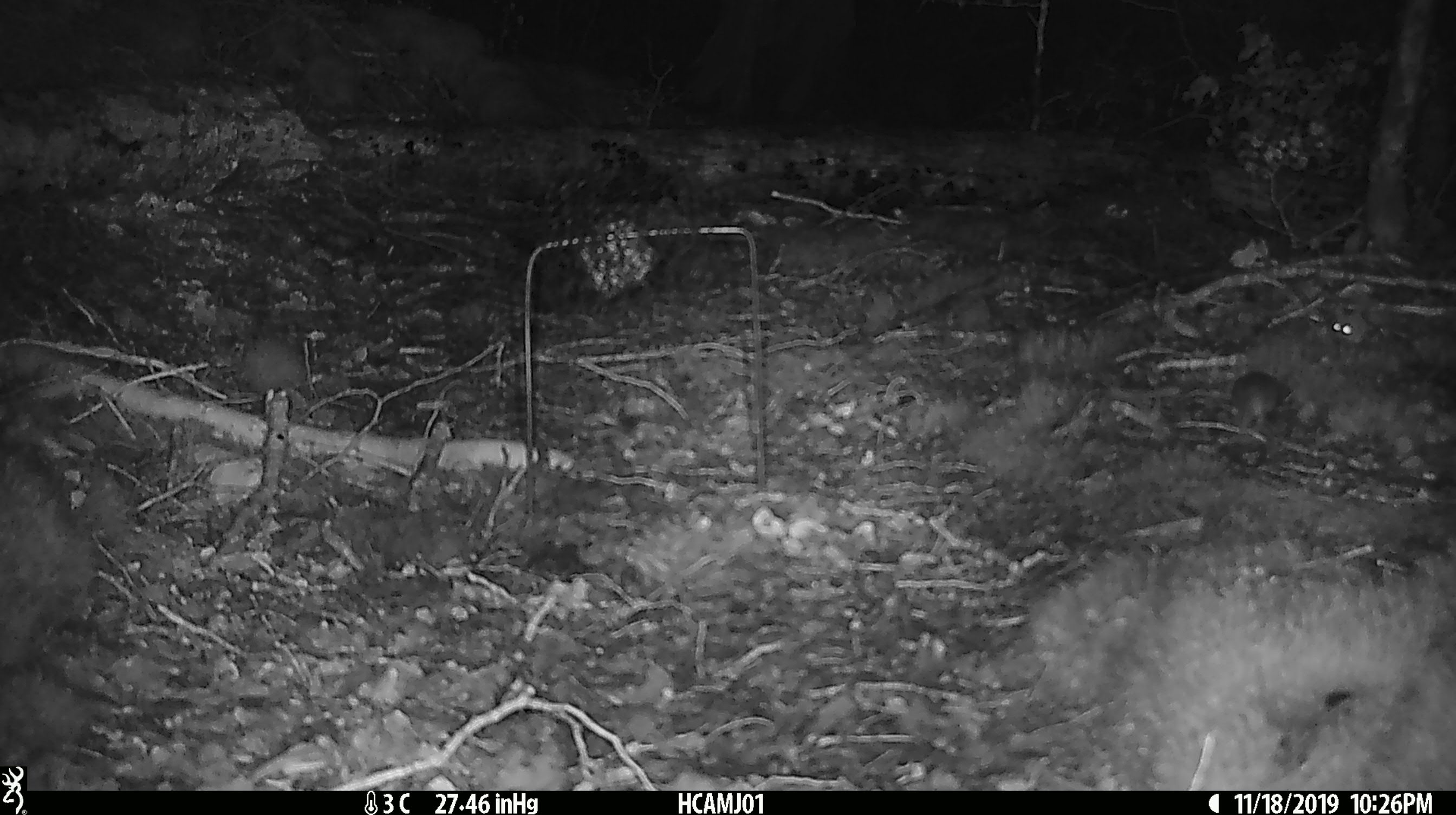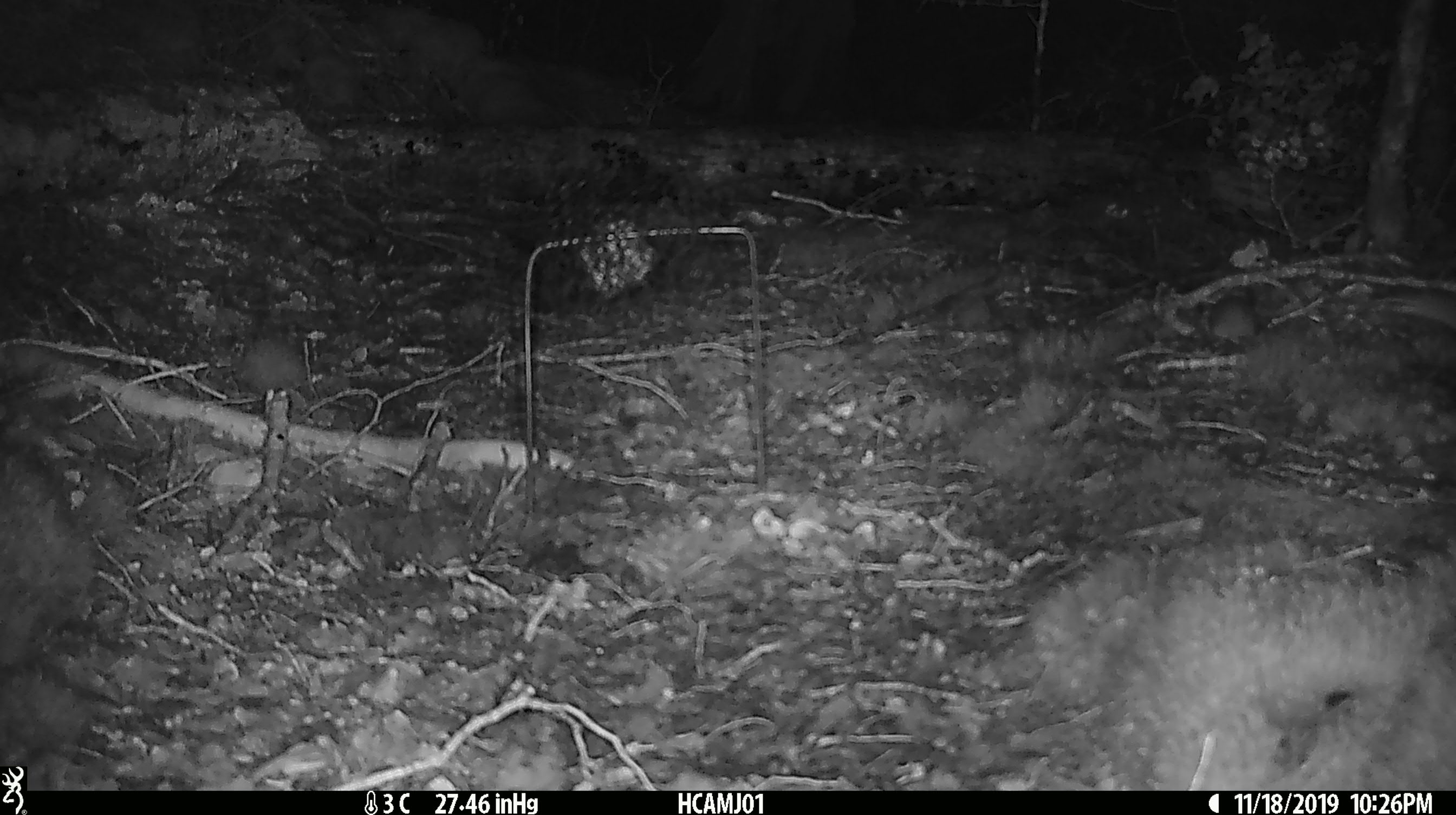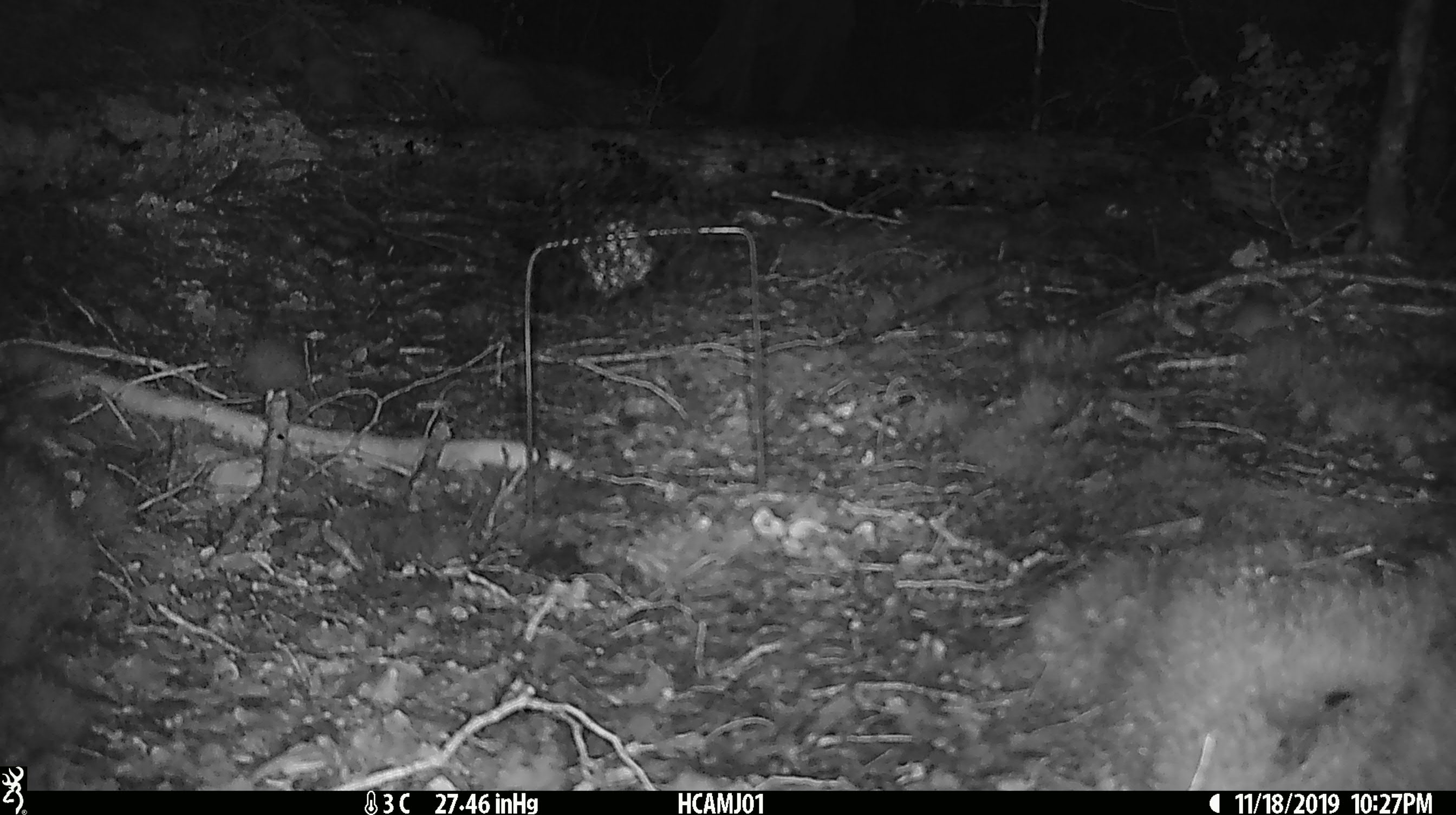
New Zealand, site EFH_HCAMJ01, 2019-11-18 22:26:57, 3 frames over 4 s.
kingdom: Animalia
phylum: Chordata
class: Mammalia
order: Rodentia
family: Muridae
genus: Mus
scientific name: Mus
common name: mouse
Mouse (Mus).